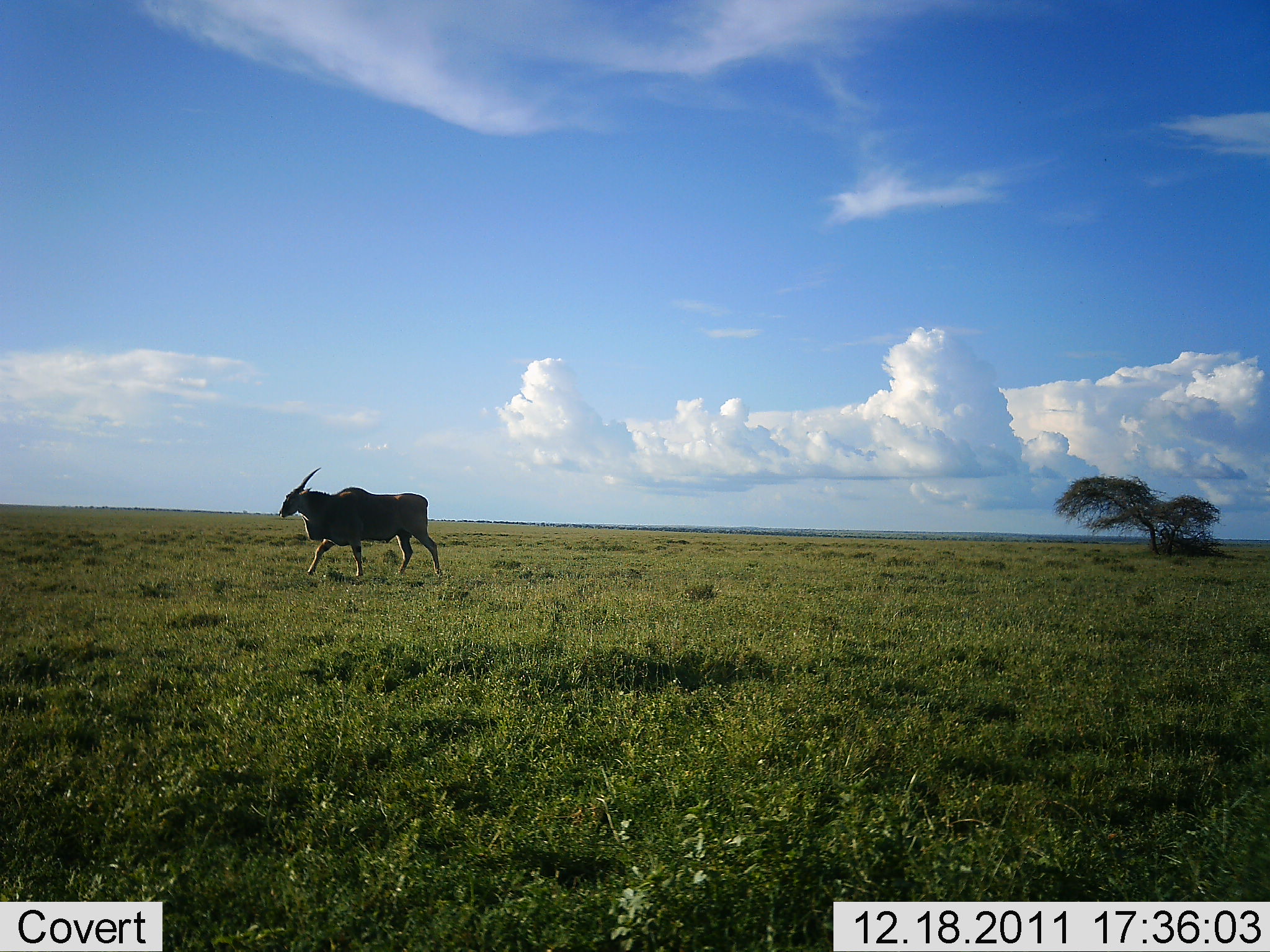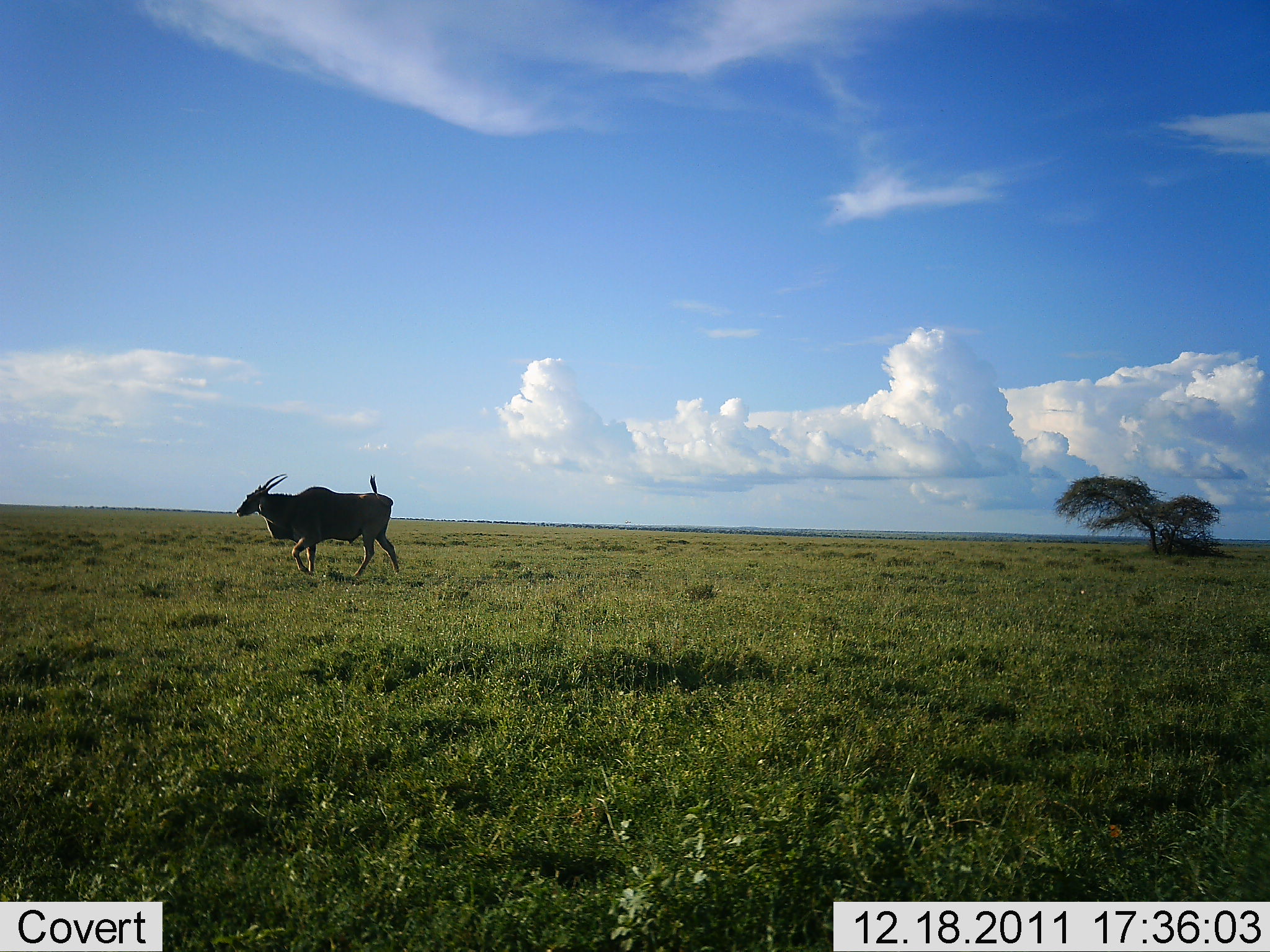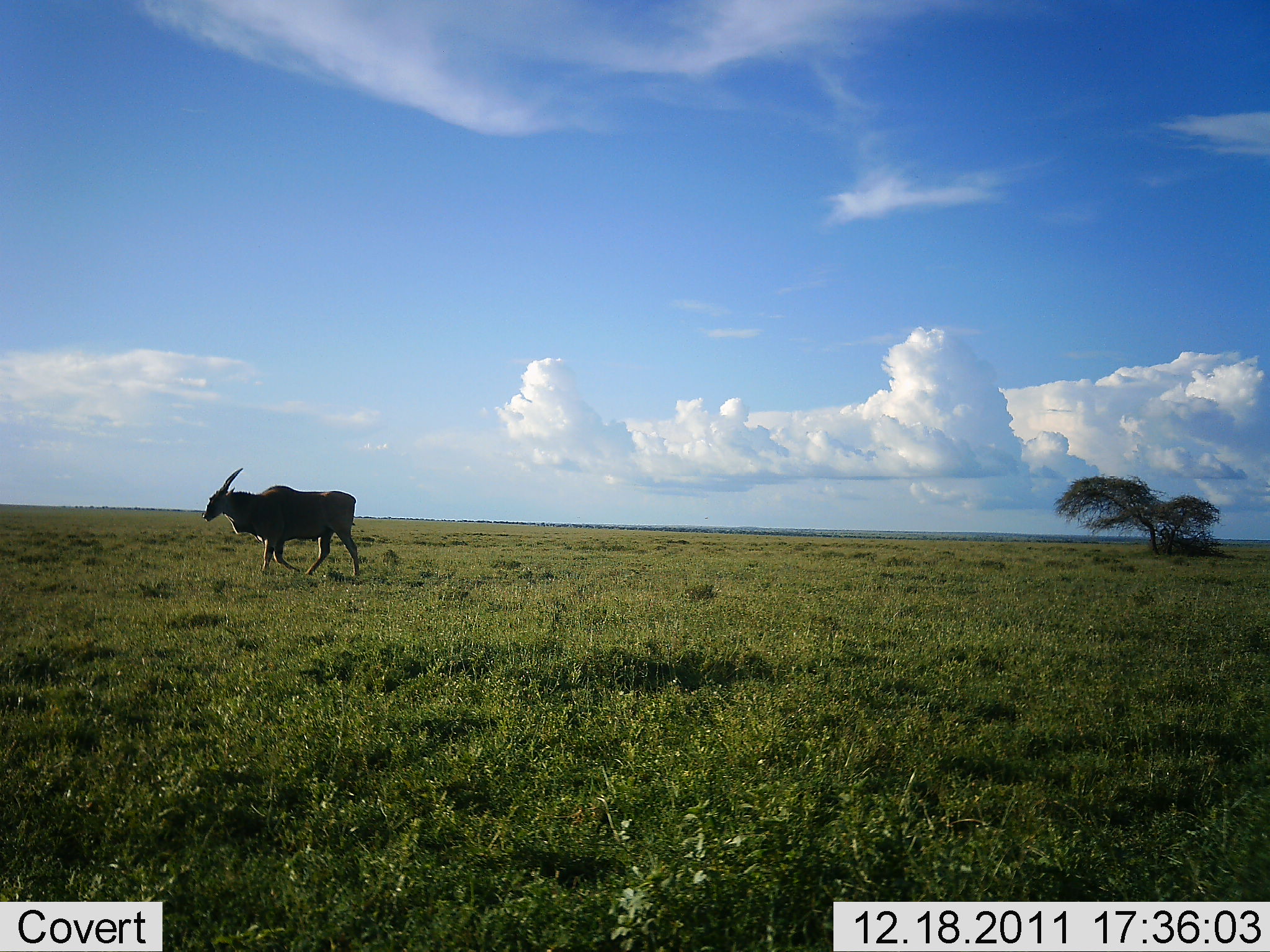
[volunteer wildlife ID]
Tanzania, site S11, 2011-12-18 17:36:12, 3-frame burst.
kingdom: Animalia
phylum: Chordata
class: Mammalia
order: Artiodactyla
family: Bovidae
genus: Tragelaphus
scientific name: Tragelaphus oryx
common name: eland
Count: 1.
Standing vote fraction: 0%.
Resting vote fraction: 0%.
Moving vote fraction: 100%.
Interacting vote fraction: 0%.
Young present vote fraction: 0%.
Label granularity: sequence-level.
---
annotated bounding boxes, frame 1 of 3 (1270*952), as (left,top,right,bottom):
animal: (277,467,447,581)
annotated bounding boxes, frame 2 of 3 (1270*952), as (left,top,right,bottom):
animal: (235,471,400,581)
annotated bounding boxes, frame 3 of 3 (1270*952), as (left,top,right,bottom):
animal: (201,467,362,583)